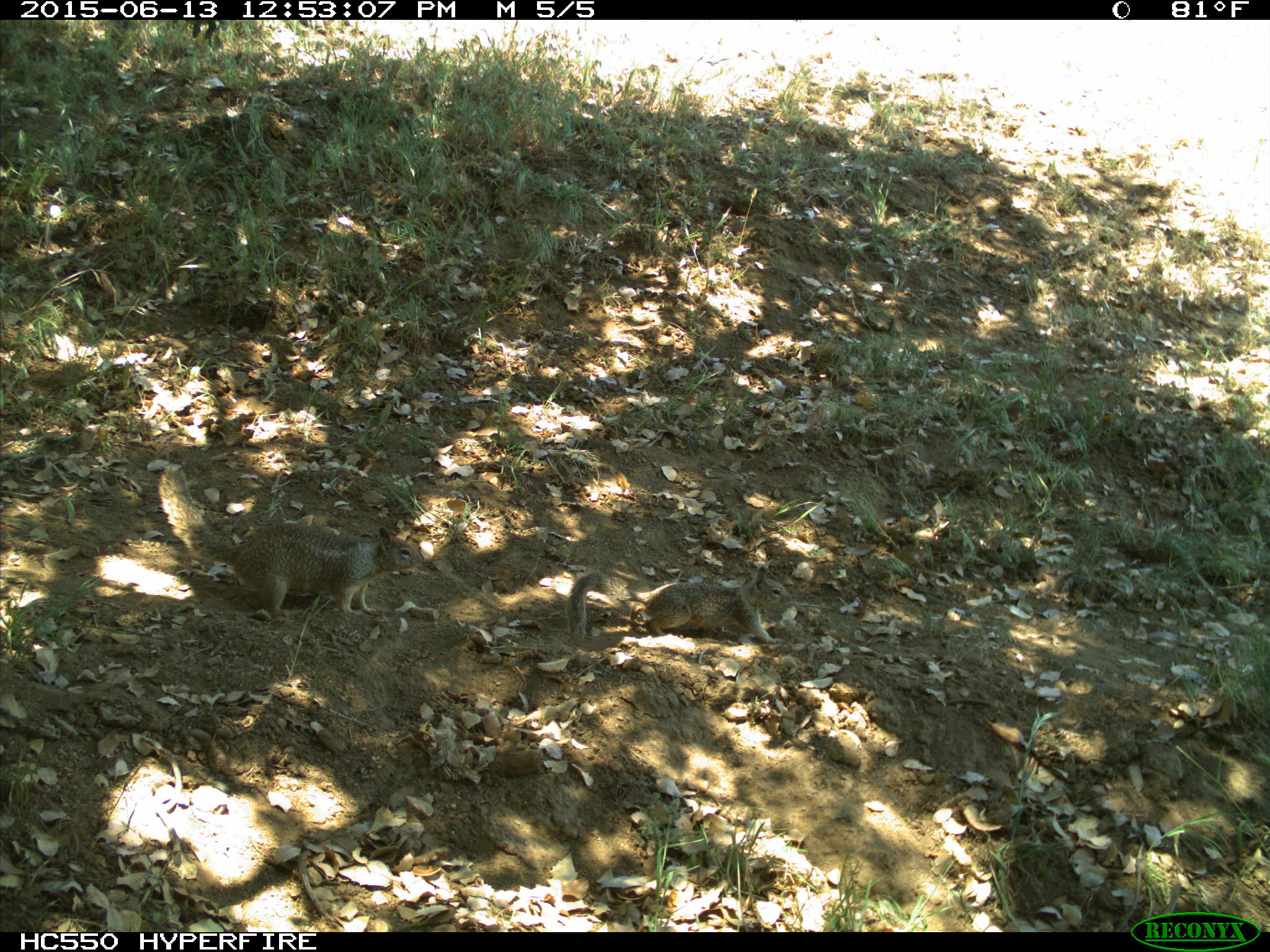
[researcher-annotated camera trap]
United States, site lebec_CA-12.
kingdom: Animalia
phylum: Chordata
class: Mammalia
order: Rodentia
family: Sciuridae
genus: Otospermophilus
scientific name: Otospermophilus beecheyi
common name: california ground squirrel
Otospermophilus beecheyi (california ground squirrel).